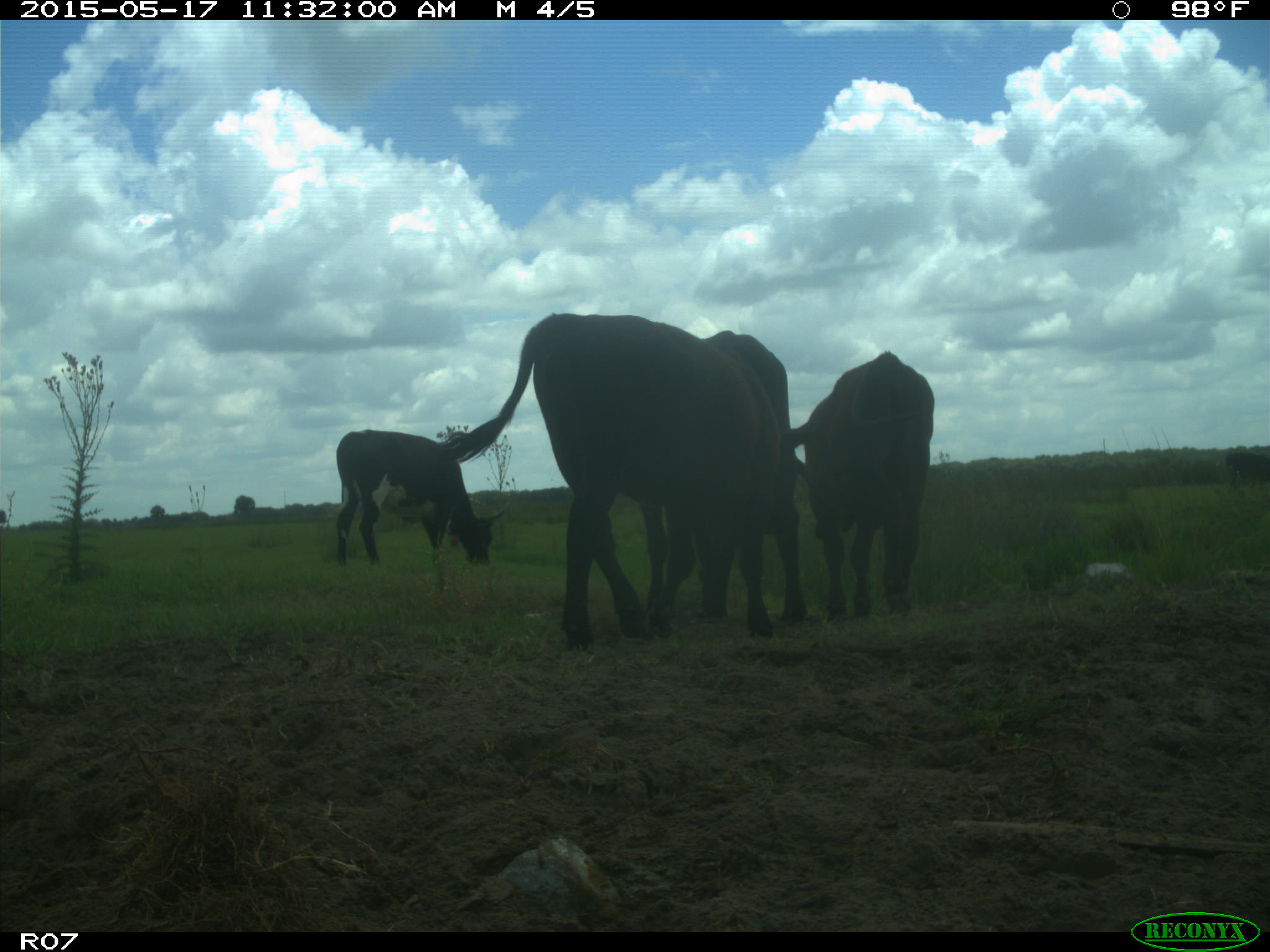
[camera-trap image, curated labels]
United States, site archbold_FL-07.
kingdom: Animalia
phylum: Chordata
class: Mammalia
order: Artiodactyla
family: Bovidae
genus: Bos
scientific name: Bos taurus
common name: domestic cow